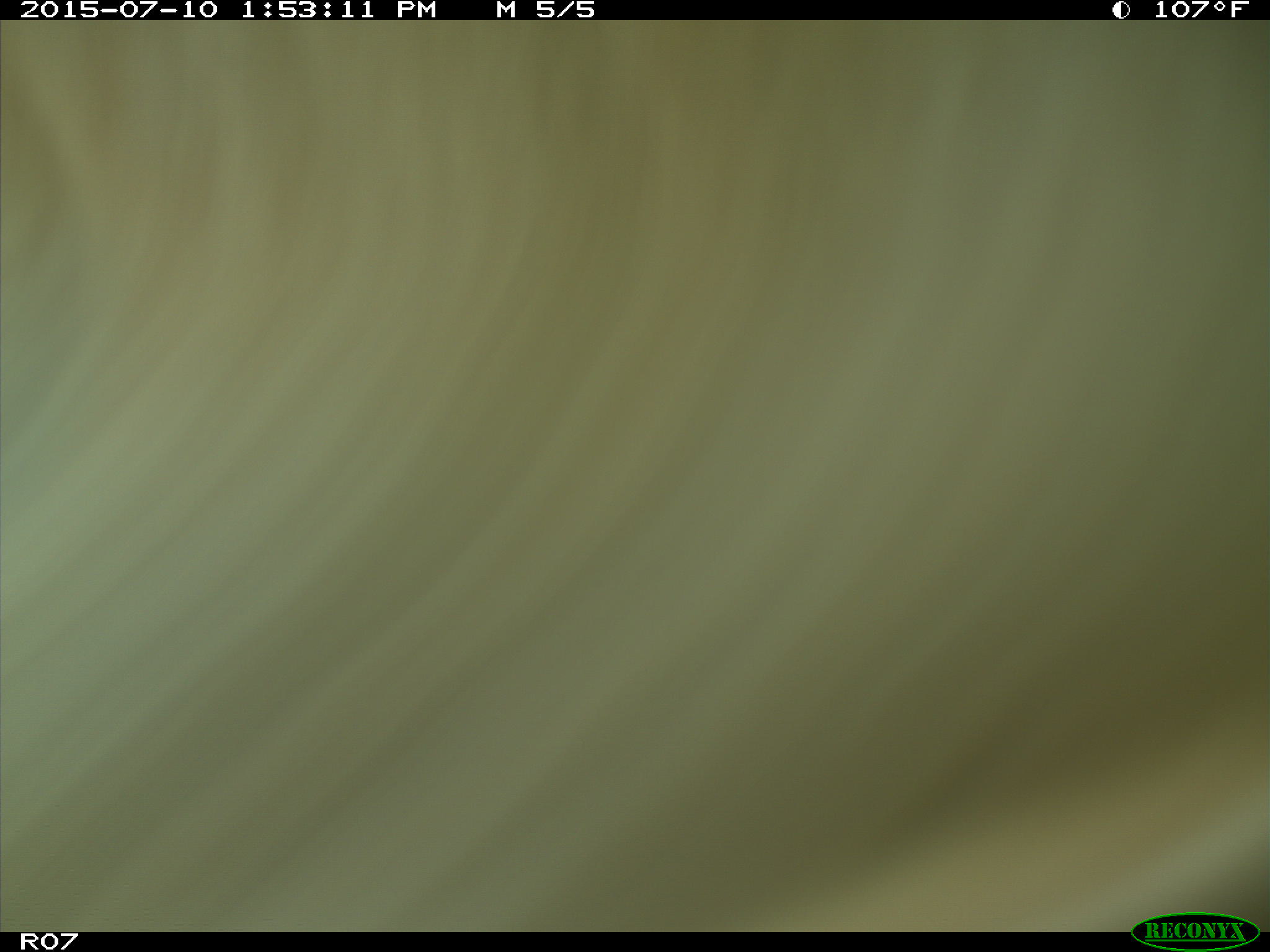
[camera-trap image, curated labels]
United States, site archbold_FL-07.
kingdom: Animalia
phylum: Chordata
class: Mammalia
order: Artiodactyla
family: Bovidae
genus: Bos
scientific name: Bos taurus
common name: domestic cow